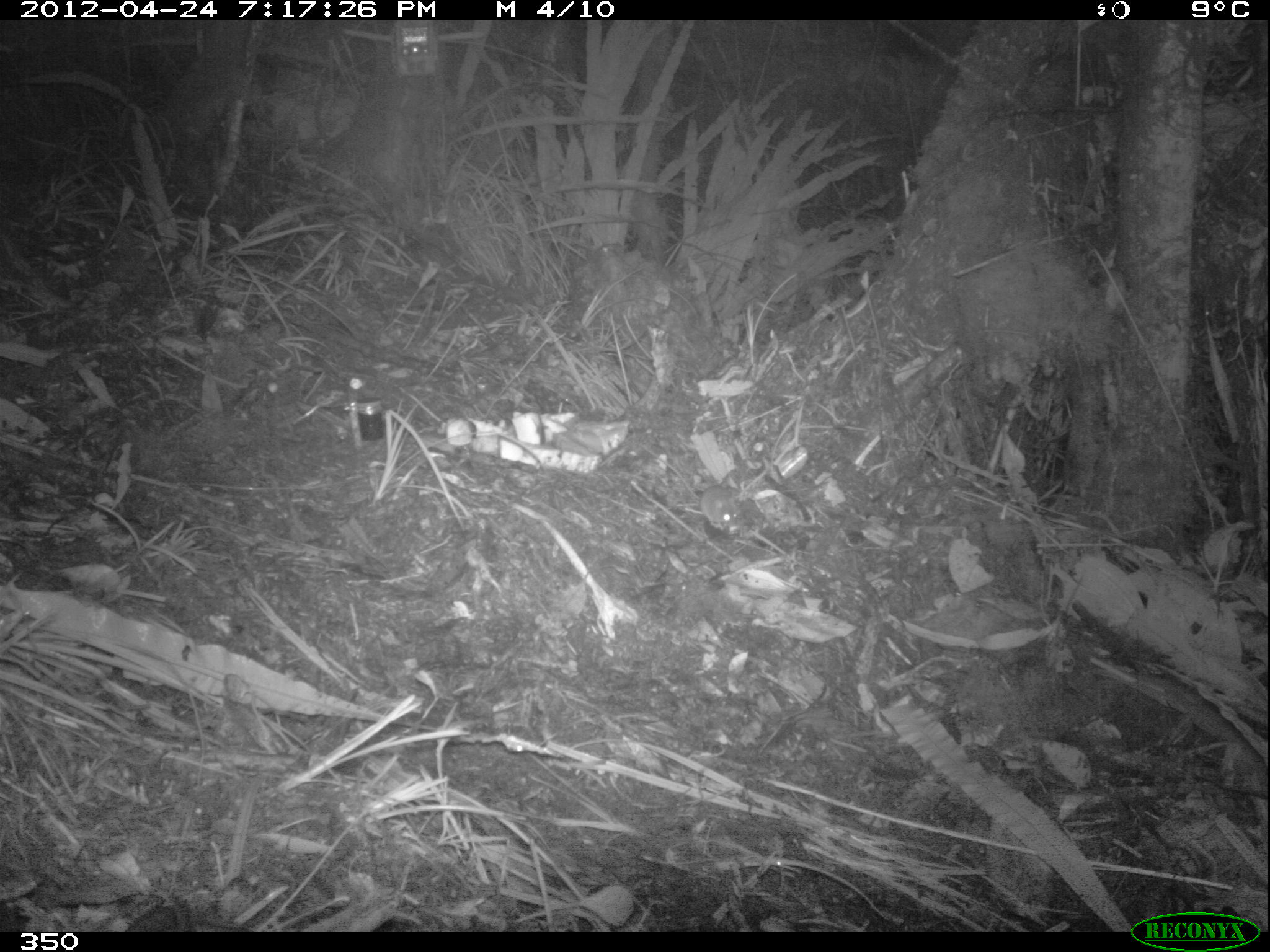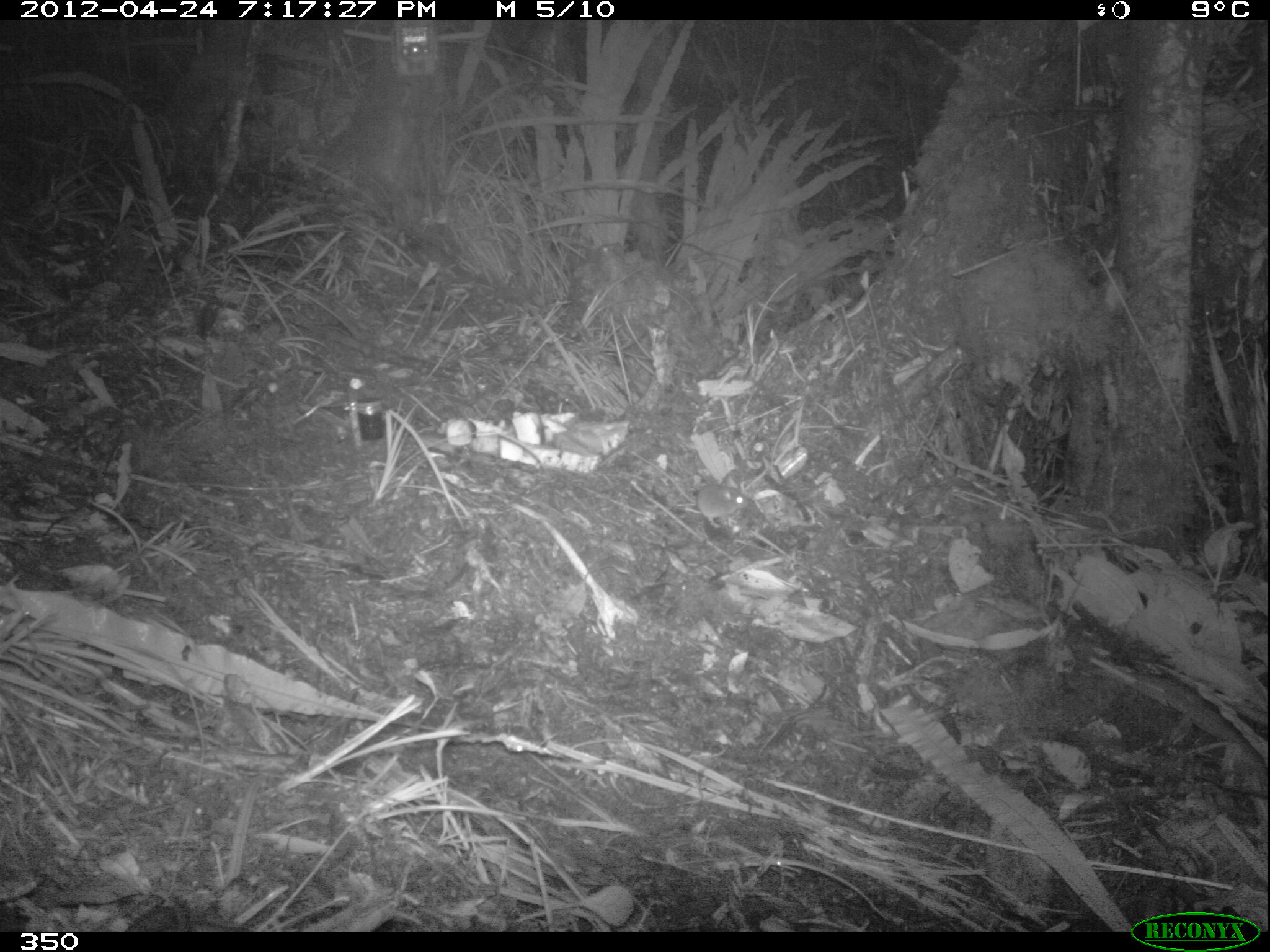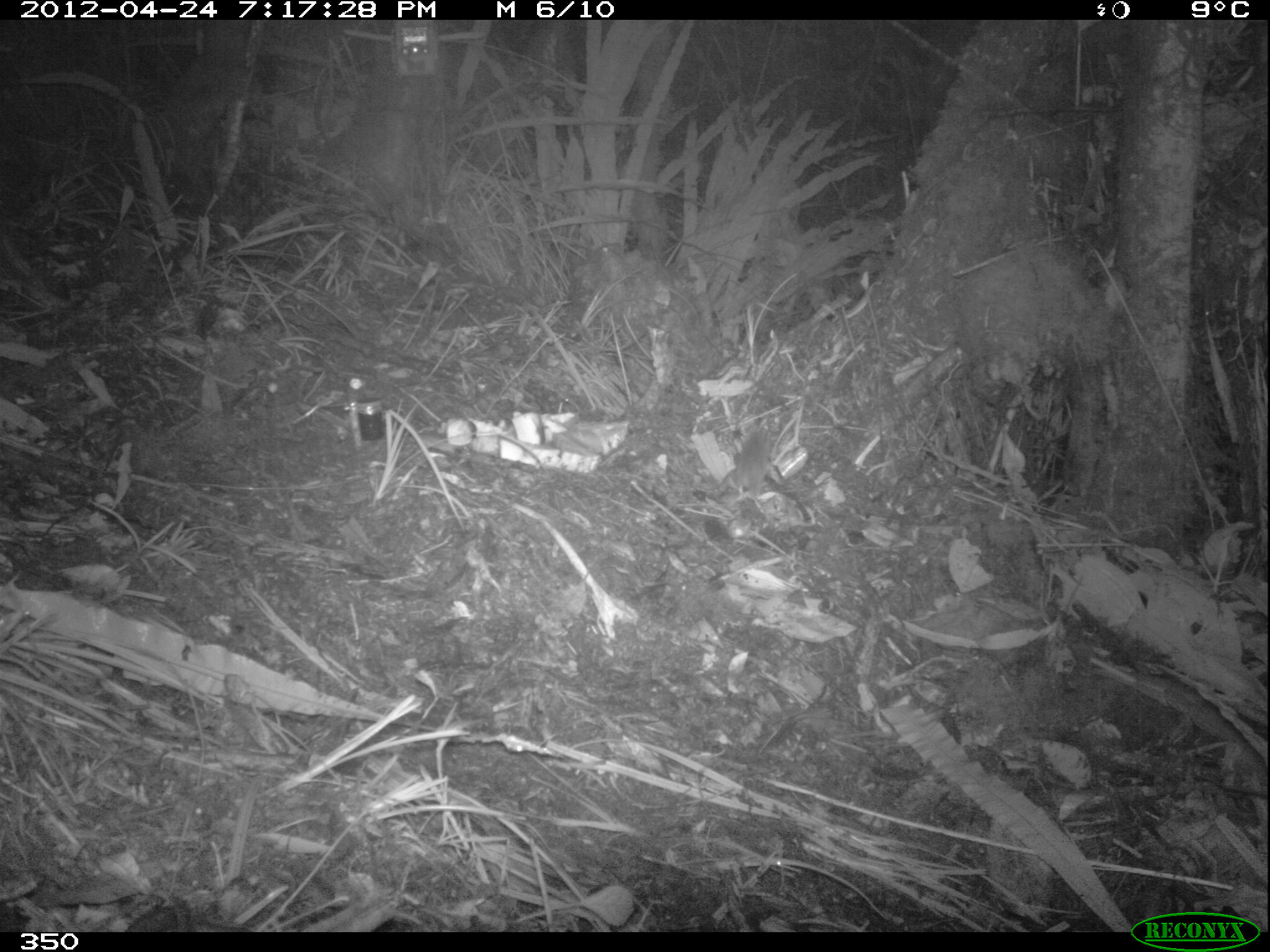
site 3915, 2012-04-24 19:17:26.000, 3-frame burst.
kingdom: Animalia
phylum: Chordata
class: Mammalia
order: Rodentia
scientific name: Rodentia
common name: rodents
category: unknown rodent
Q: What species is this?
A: Unknown rodent (rodents) (Rodentia).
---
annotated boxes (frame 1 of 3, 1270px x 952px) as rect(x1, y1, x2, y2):
unknown rodent: rect(640, 444, 738, 531)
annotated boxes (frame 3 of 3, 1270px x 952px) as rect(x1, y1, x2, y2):
unknown rodent: rect(735, 428, 785, 530)